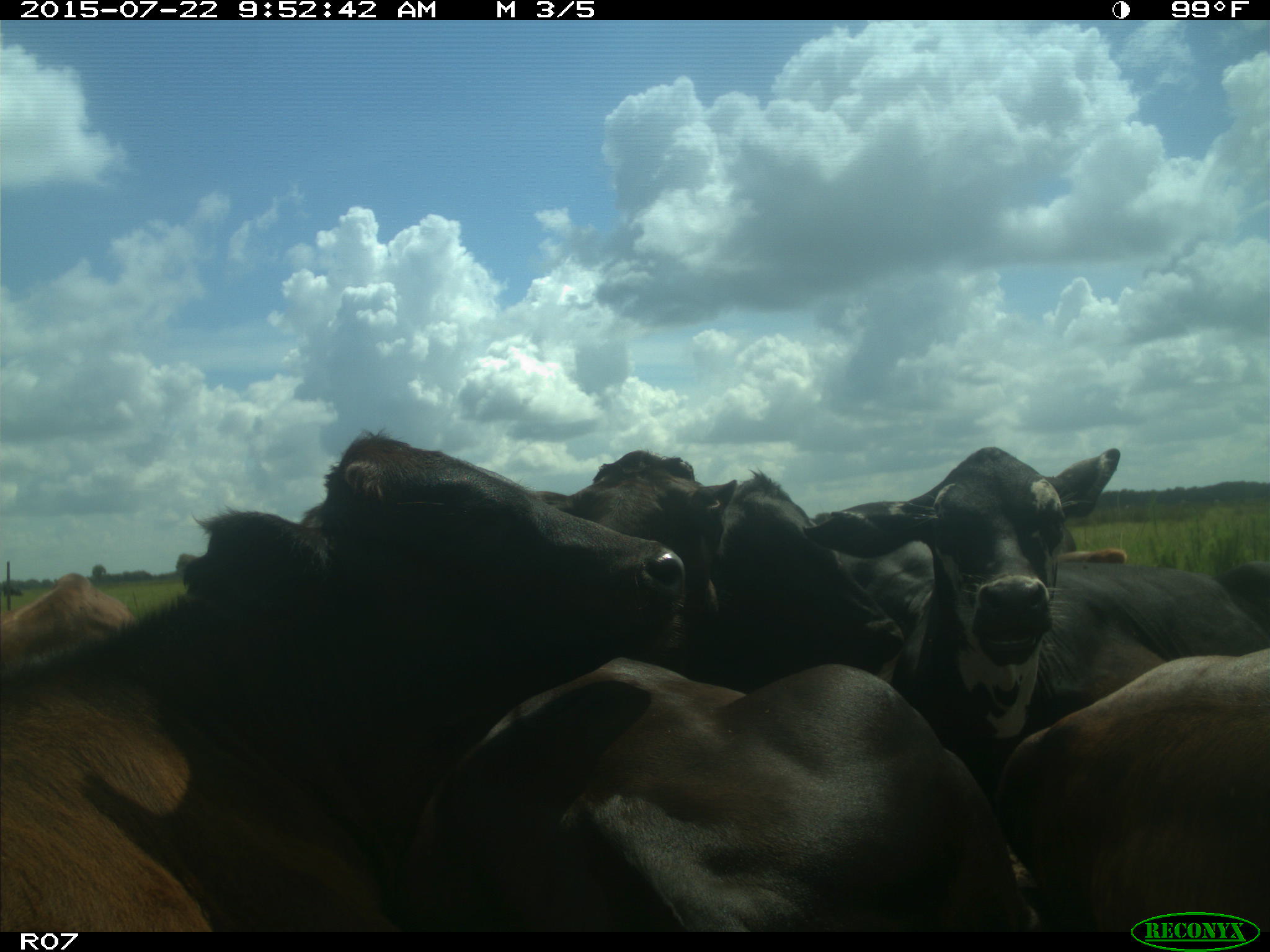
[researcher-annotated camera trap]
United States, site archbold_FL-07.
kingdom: Animalia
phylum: Chordata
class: Mammalia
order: Artiodactyla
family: Bovidae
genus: Bos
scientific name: Bos taurus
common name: domestic cow